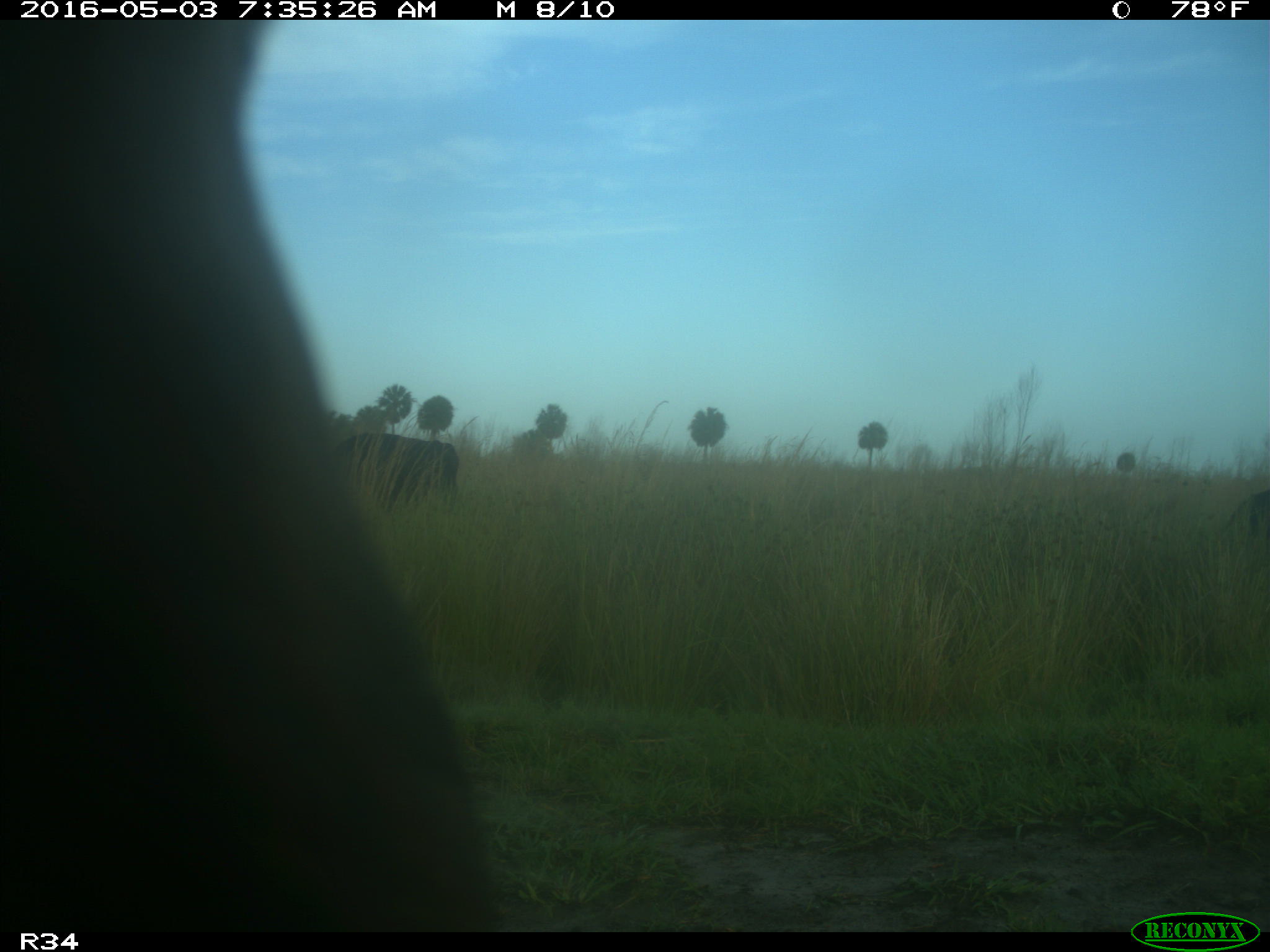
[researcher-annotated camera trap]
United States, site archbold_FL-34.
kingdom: Animalia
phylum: Chordata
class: Mammalia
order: Artiodactyla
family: Bovidae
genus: Bos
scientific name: Bos taurus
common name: domestic cow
Bos taurus (domestic cow).